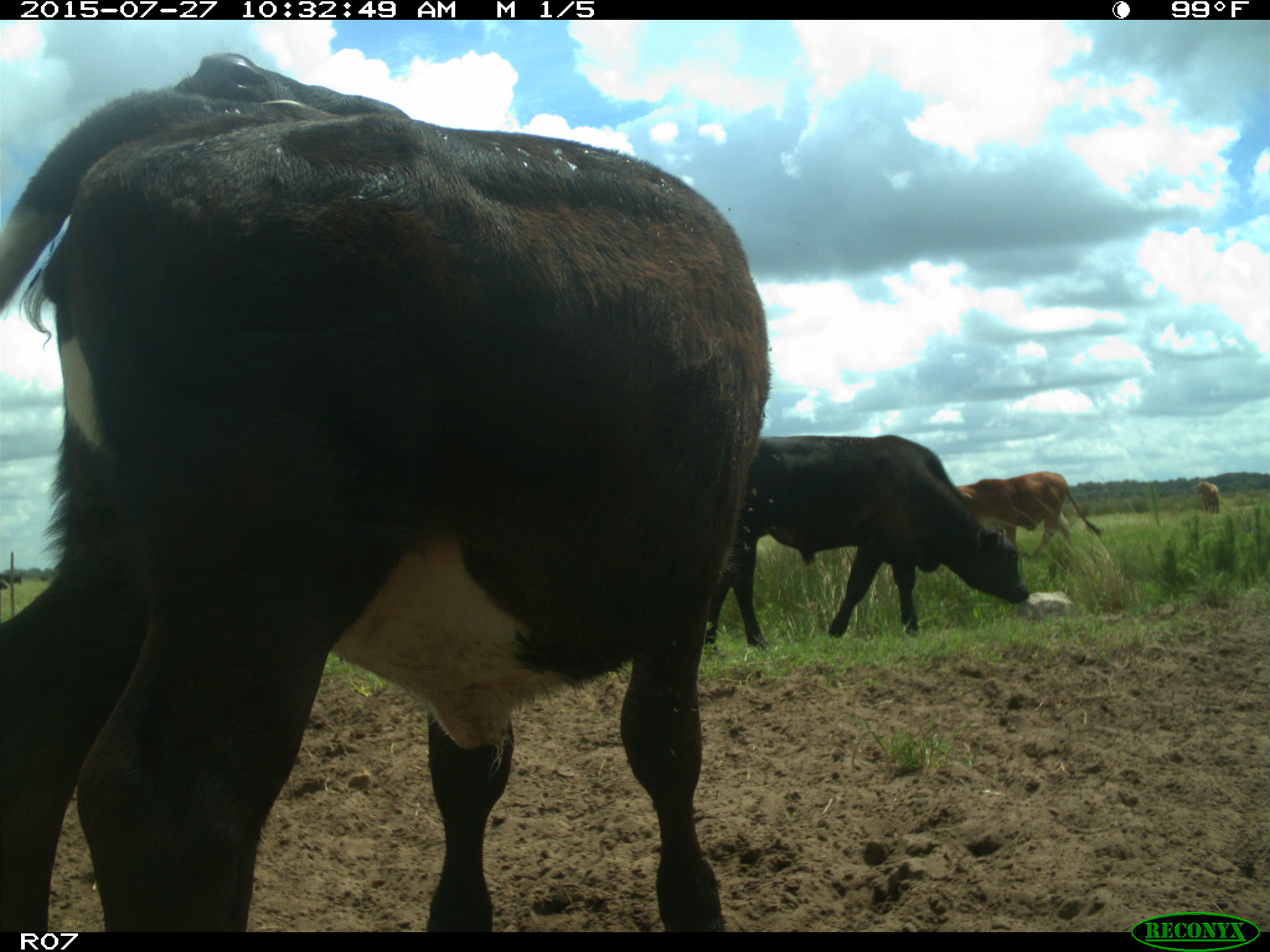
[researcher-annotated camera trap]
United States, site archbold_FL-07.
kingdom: Animalia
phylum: Chordata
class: Mammalia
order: Artiodactyla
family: Bovidae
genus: Bos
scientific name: Bos taurus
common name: domestic cow